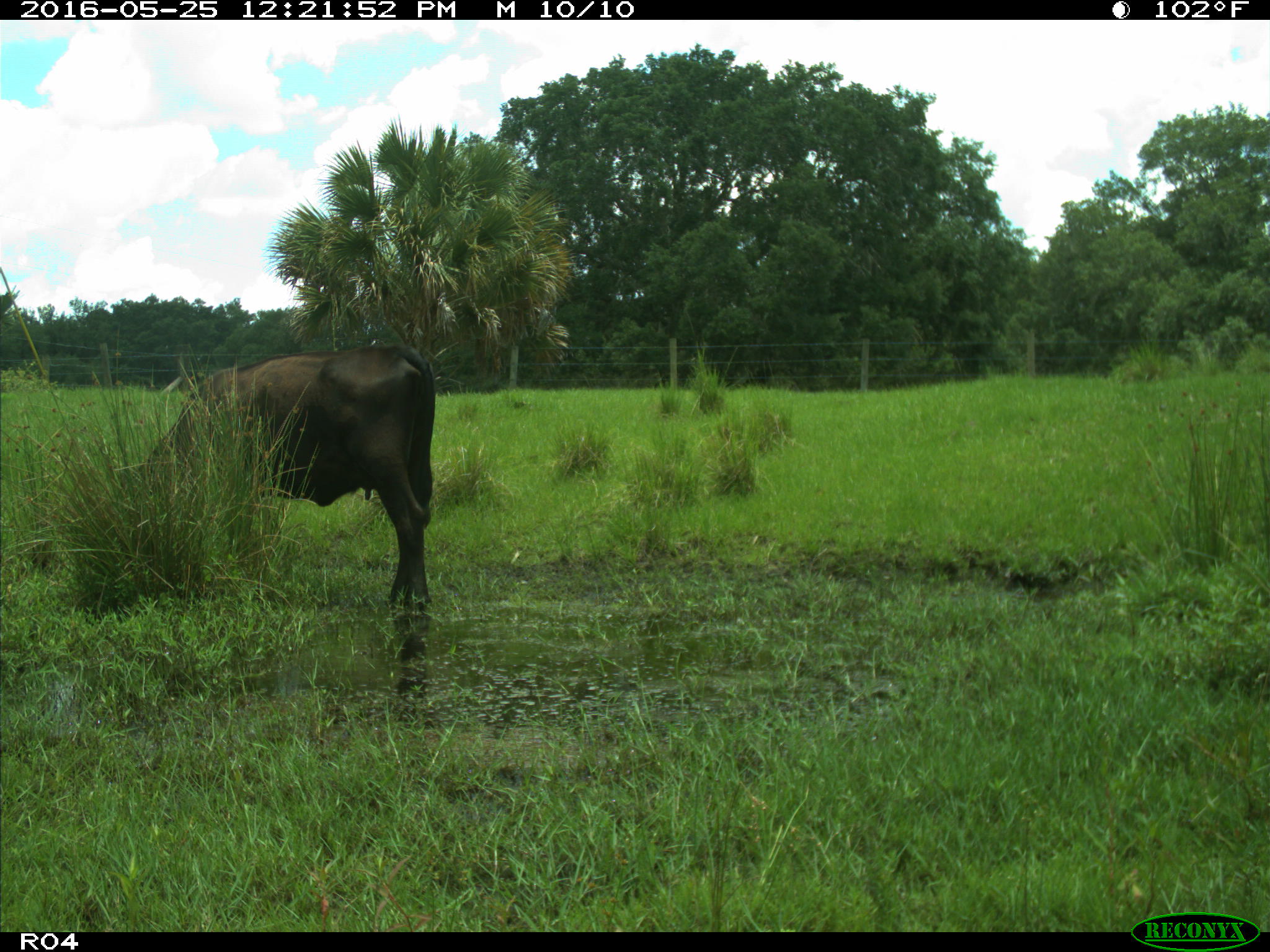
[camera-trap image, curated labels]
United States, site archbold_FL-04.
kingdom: Animalia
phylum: Chordata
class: Mammalia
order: Artiodactyla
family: Bovidae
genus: Bos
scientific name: Bos taurus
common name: domestic cow